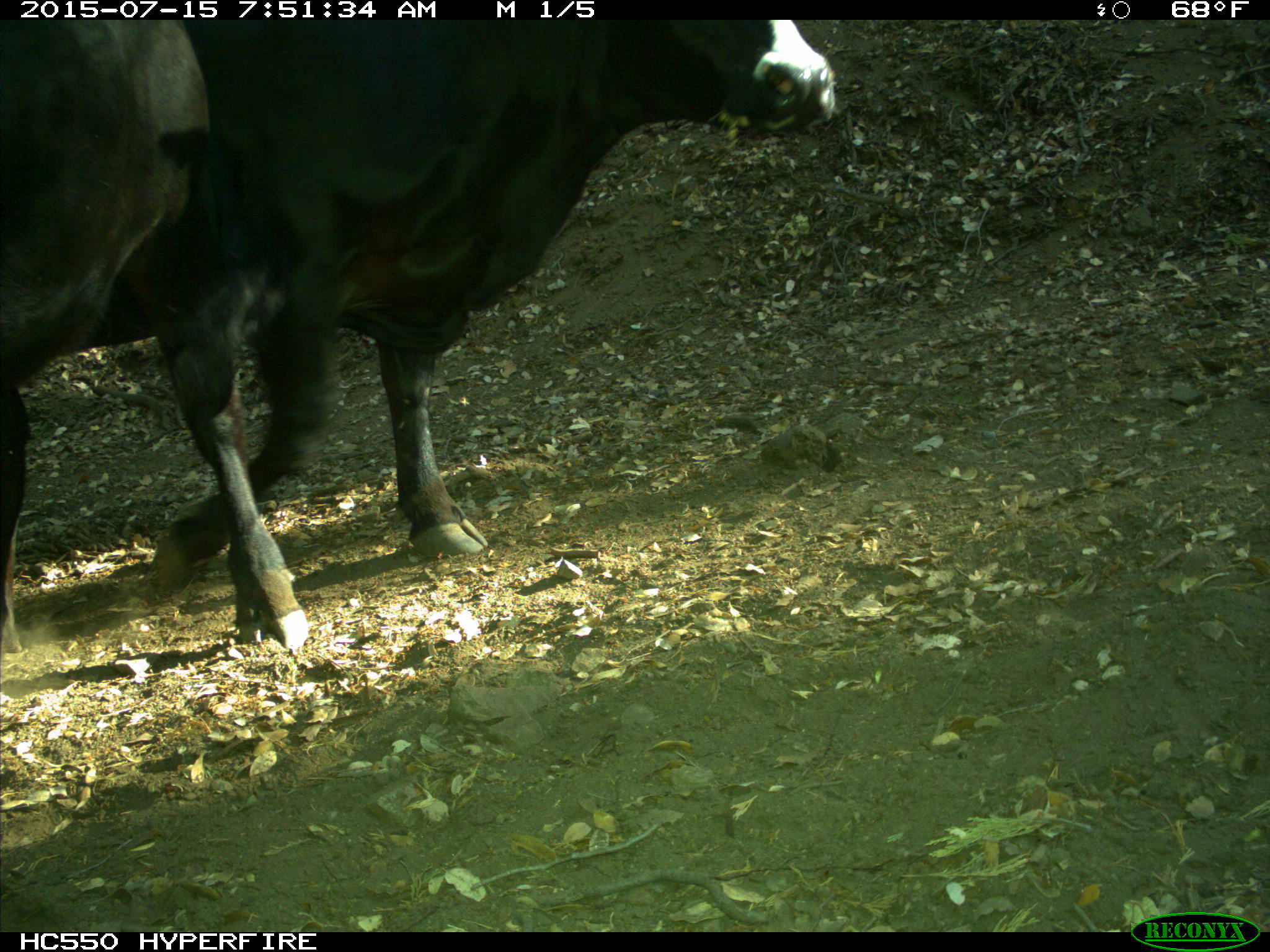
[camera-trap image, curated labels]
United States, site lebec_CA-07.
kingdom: Animalia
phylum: Chordata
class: Mammalia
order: Artiodactyla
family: Bovidae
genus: Bos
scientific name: Bos taurus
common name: domestic cow